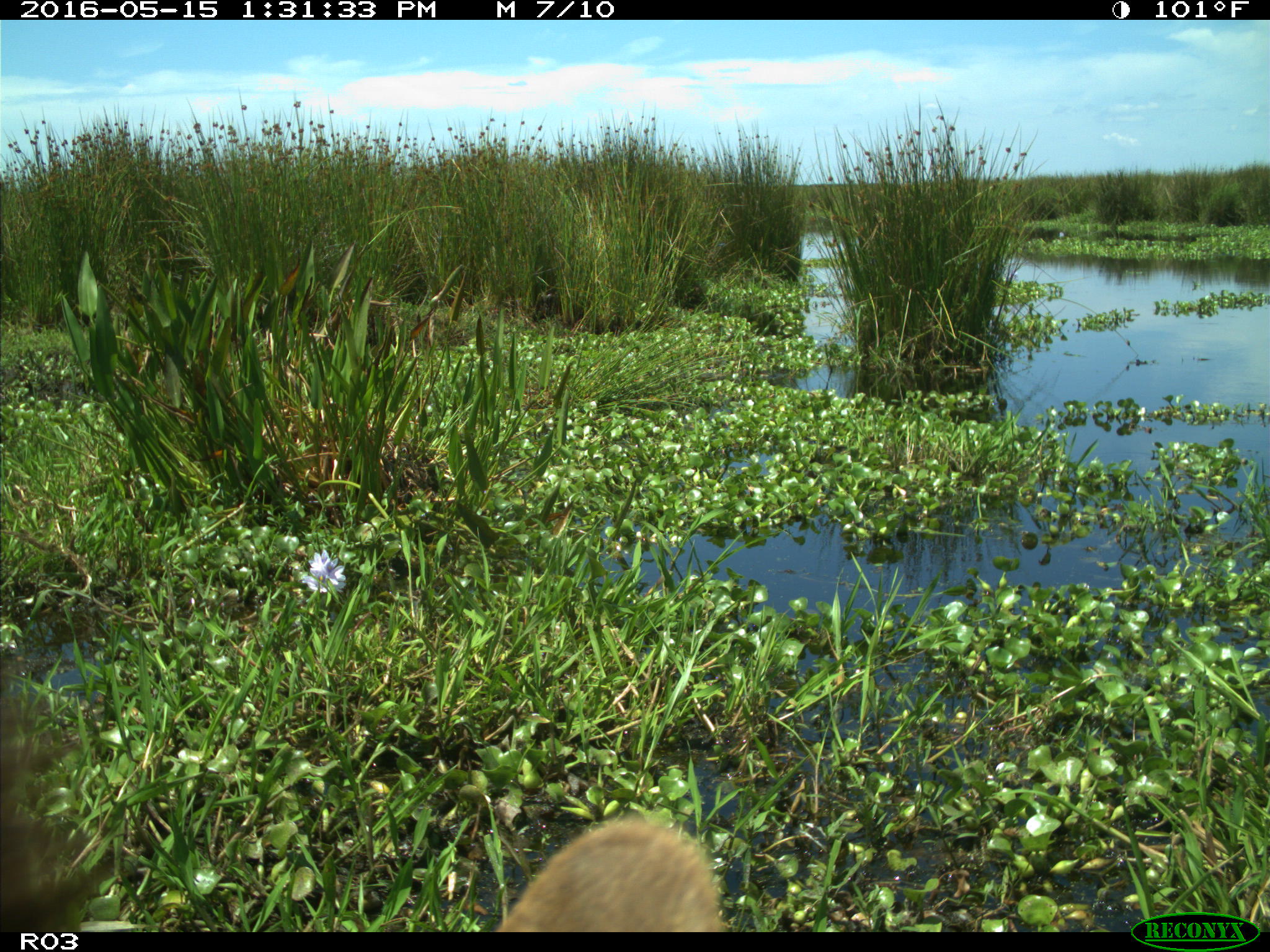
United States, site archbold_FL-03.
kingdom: Animalia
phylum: Chordata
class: Mammalia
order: Artiodactyla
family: Bovidae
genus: Bos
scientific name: Bos taurus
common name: domestic cow